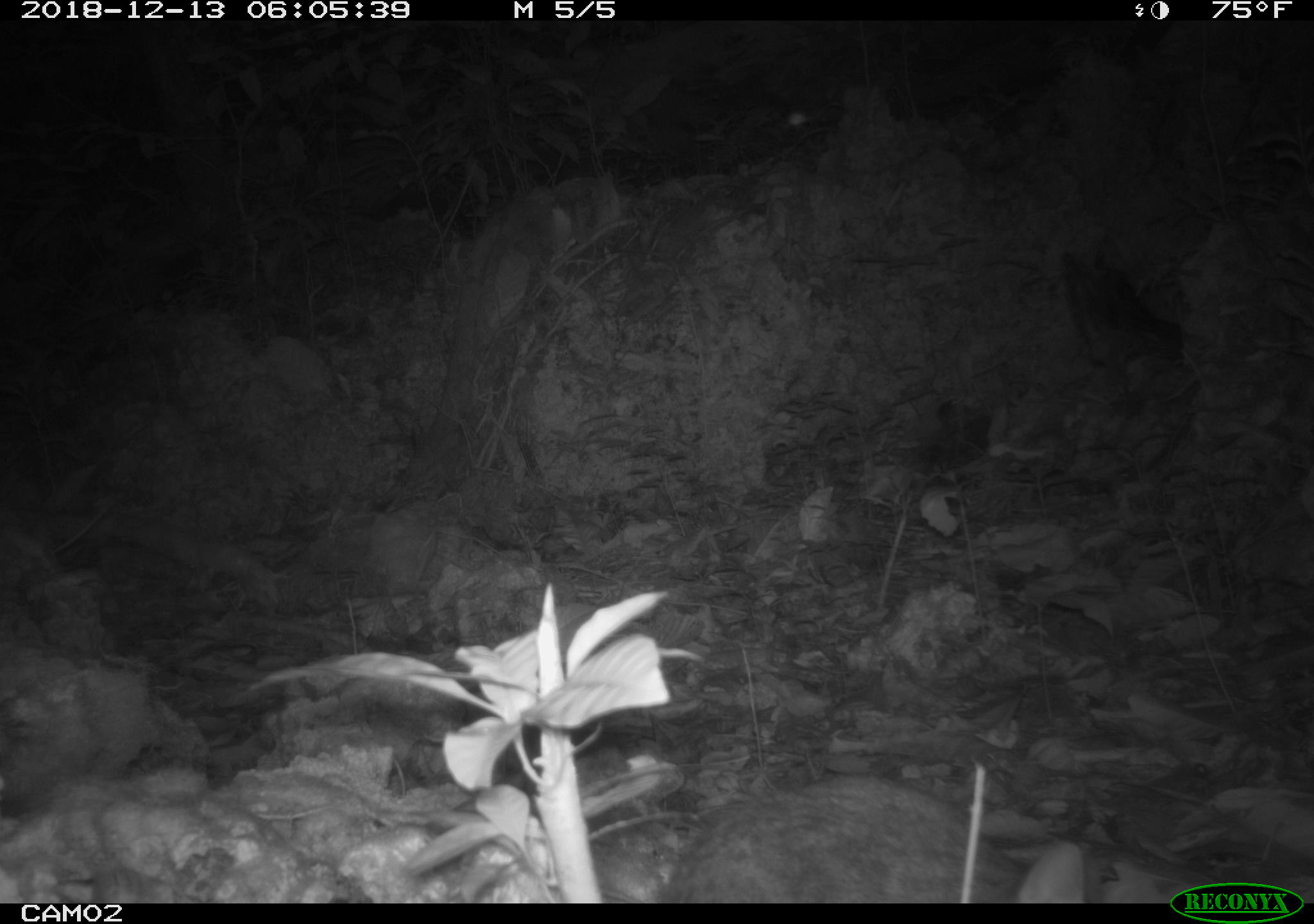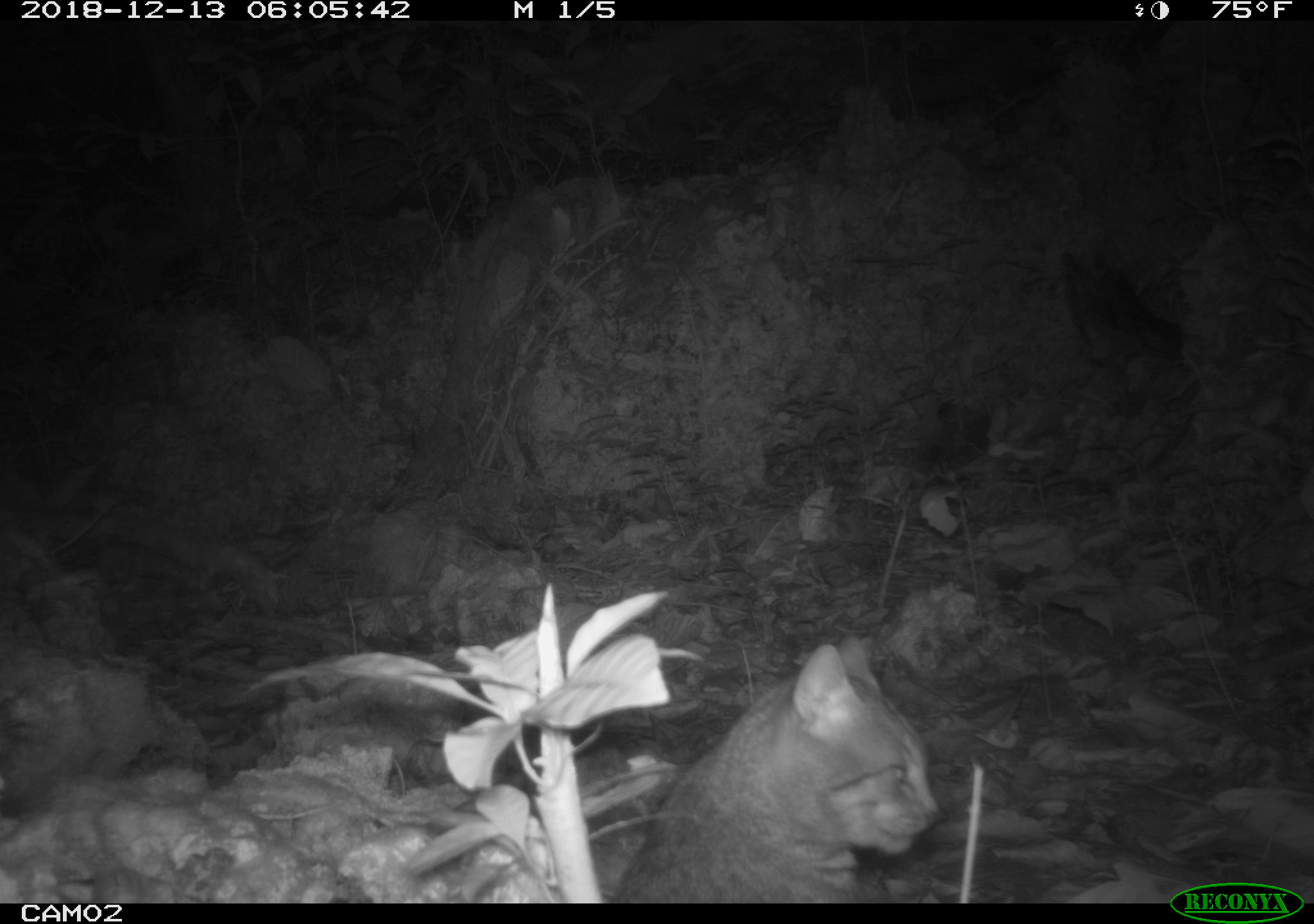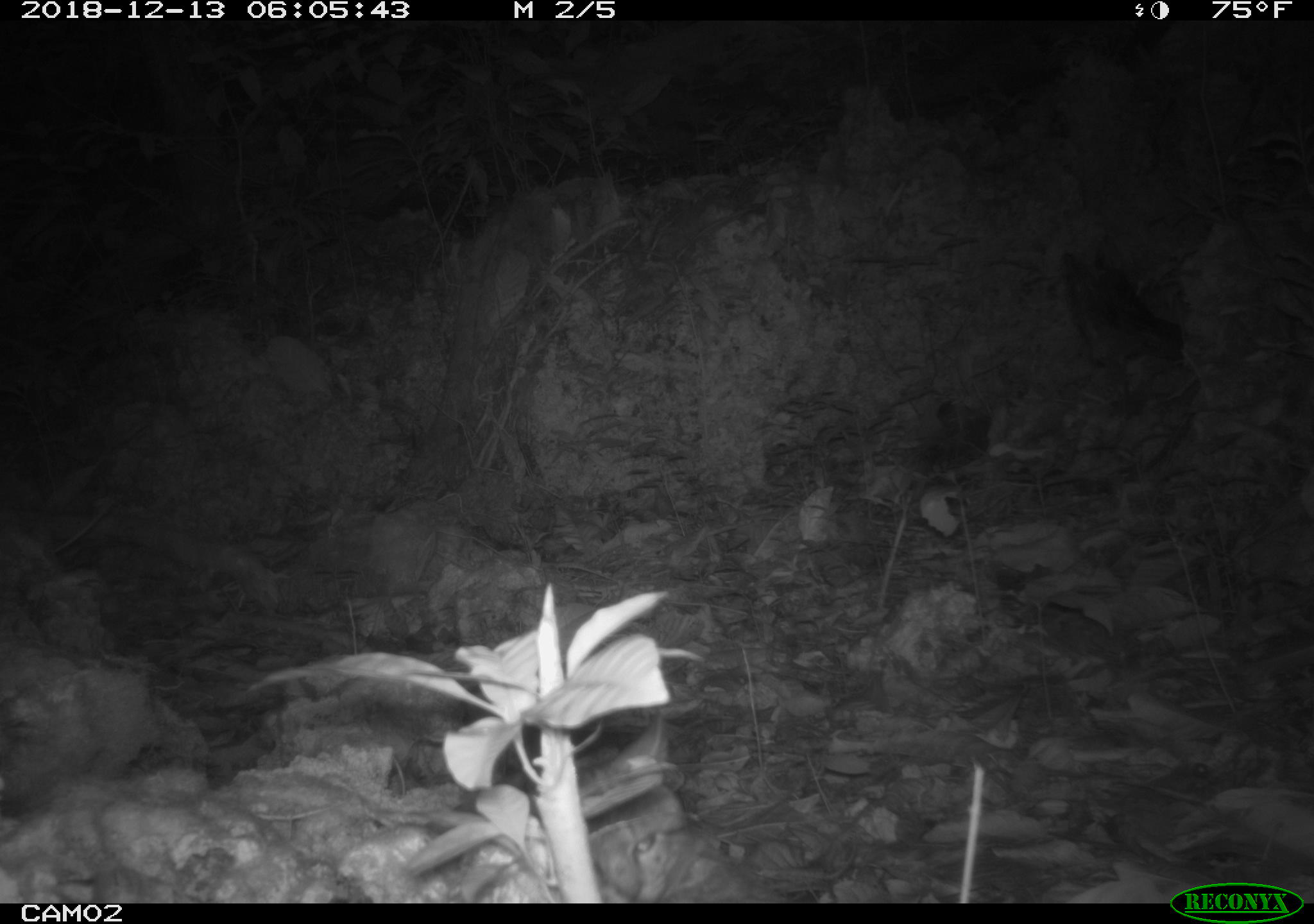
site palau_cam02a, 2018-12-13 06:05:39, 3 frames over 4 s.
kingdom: Animalia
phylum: Chordata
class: Mammalia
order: Carnivora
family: Felidae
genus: Felis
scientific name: Felis catus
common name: cat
Cat (Felis catus).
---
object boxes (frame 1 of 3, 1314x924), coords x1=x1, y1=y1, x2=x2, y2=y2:
cat: x1=645, y1=746, x2=1164, y2=903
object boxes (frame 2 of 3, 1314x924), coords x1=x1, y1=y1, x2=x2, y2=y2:
cat: x1=602, y1=631, x2=938, y2=902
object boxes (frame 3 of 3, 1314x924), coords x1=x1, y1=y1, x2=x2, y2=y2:
cat: x1=576, y1=706, x2=799, y2=905